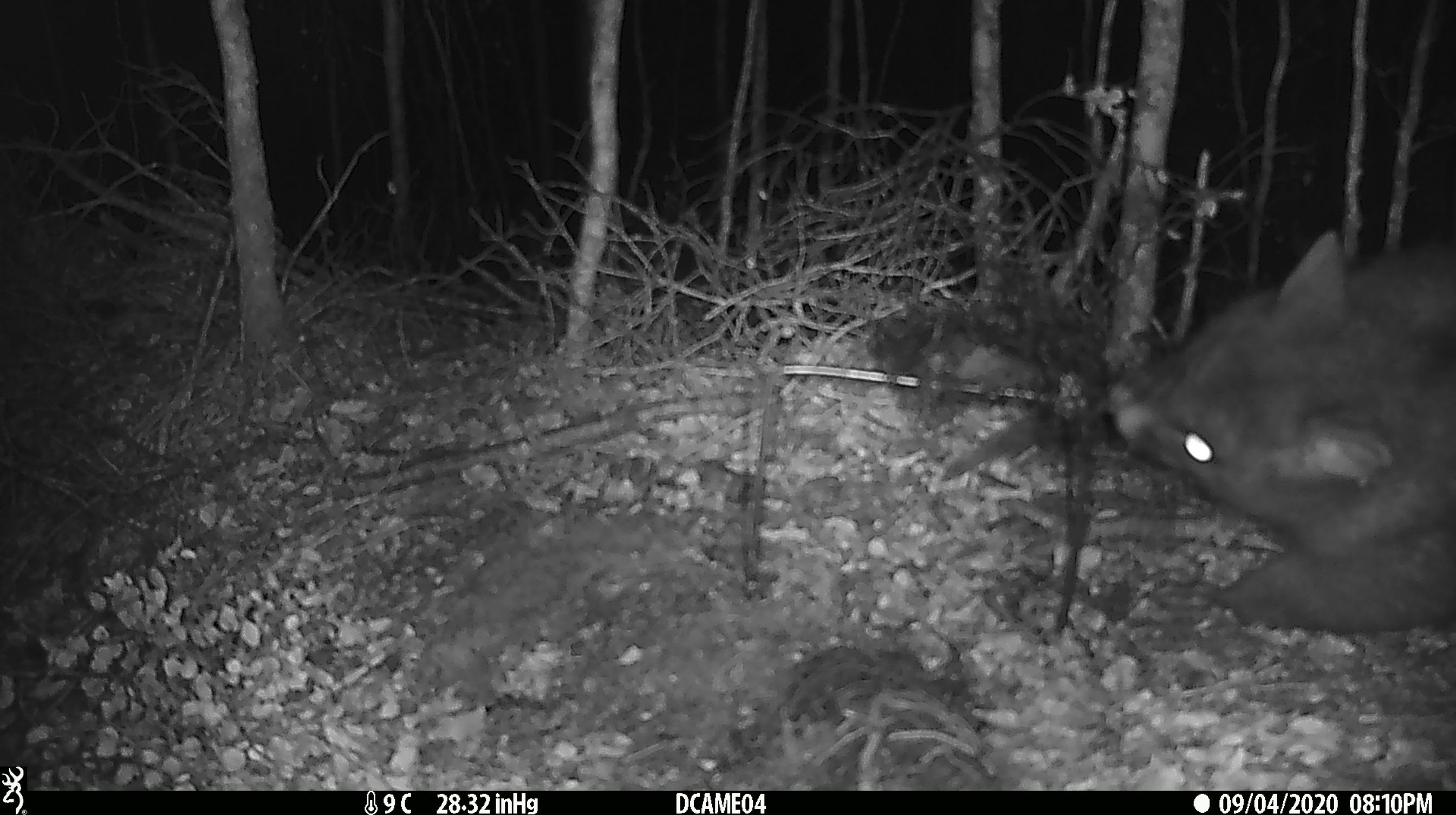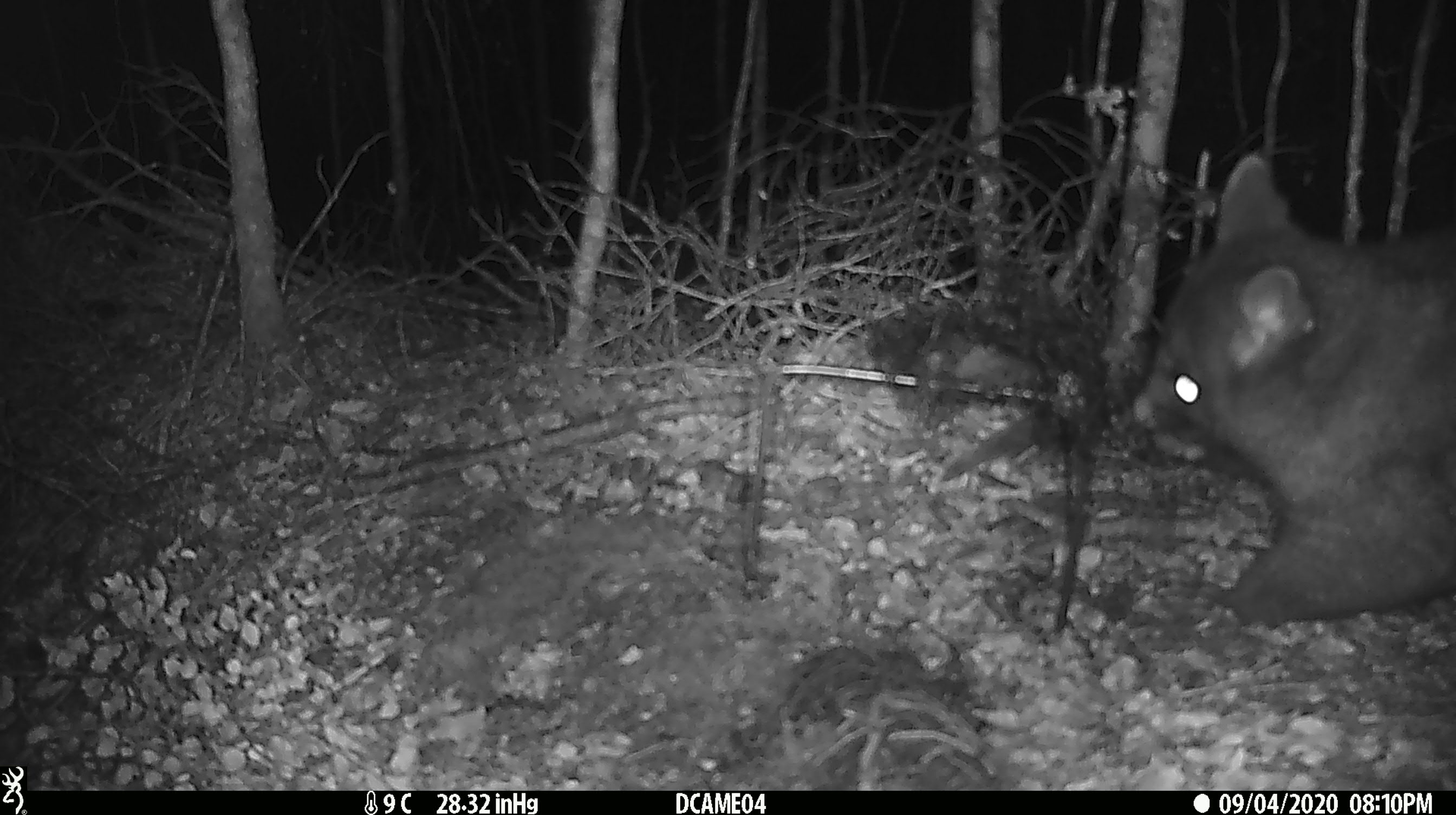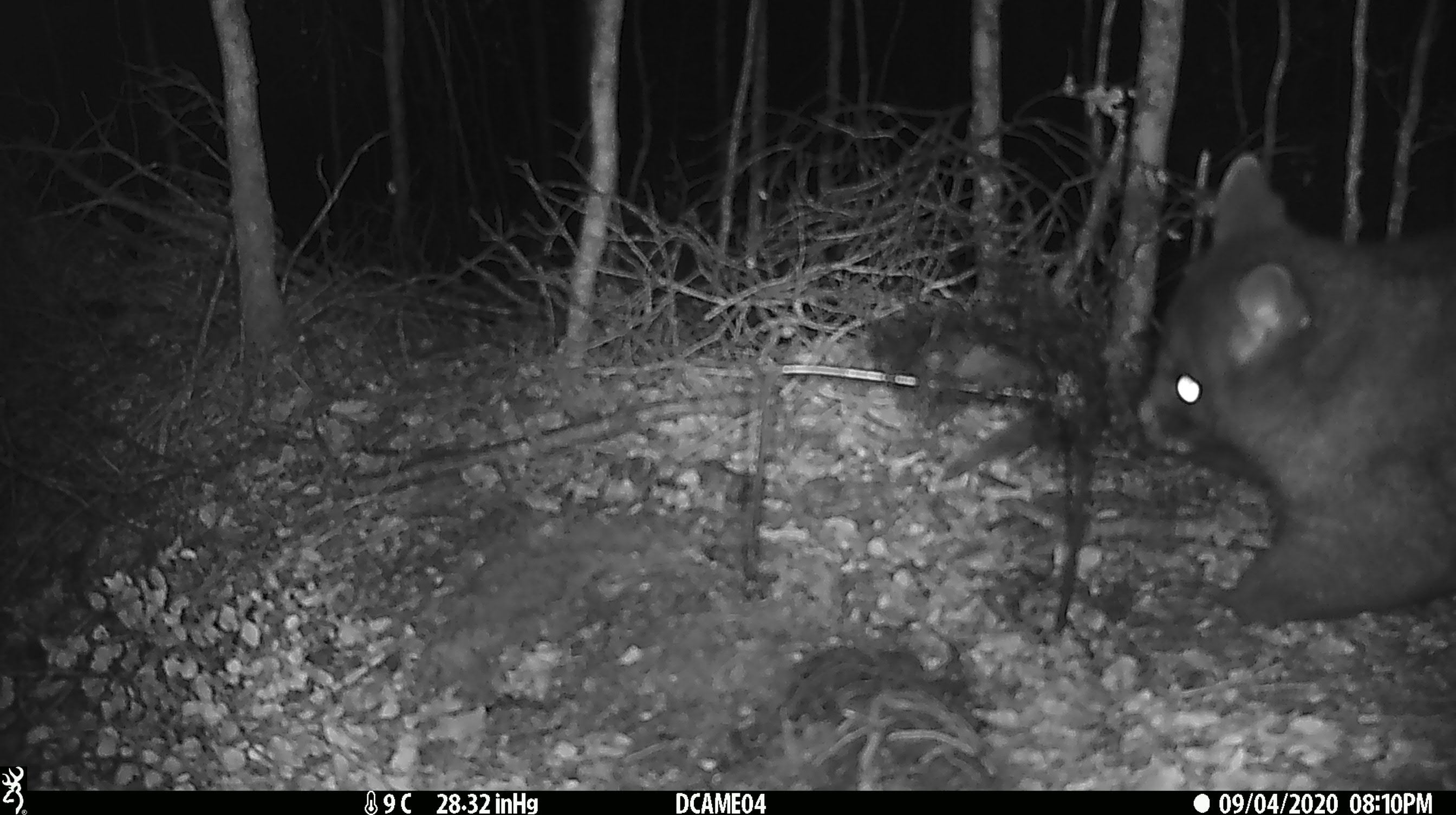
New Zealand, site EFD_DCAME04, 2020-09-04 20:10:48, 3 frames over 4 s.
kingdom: Animalia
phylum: Chordata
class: Mammalia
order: Diprotodontia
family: Phalangeridae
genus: Trichosurus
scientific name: Trichosurus vulpecula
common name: common brushtail possum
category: possum